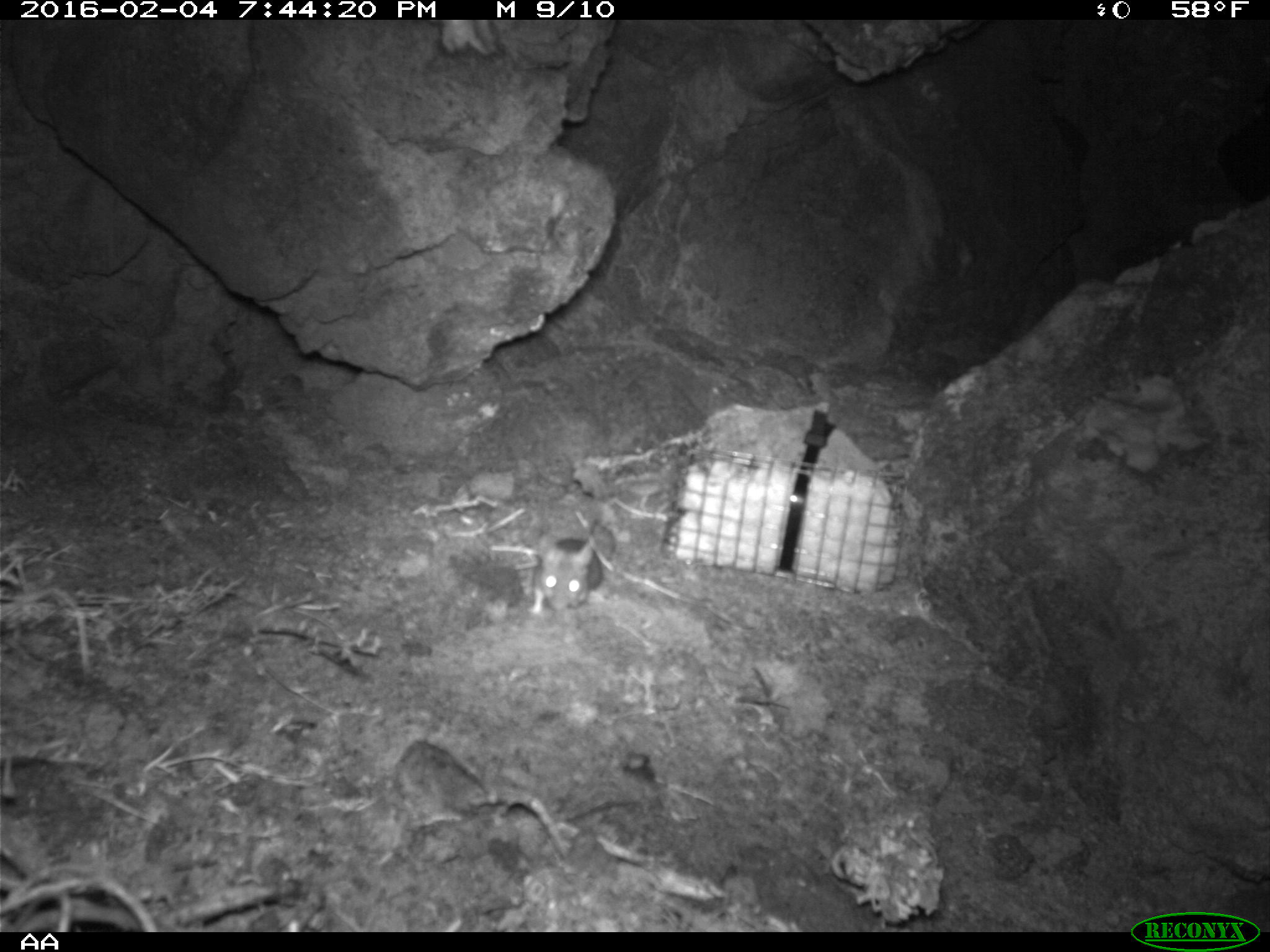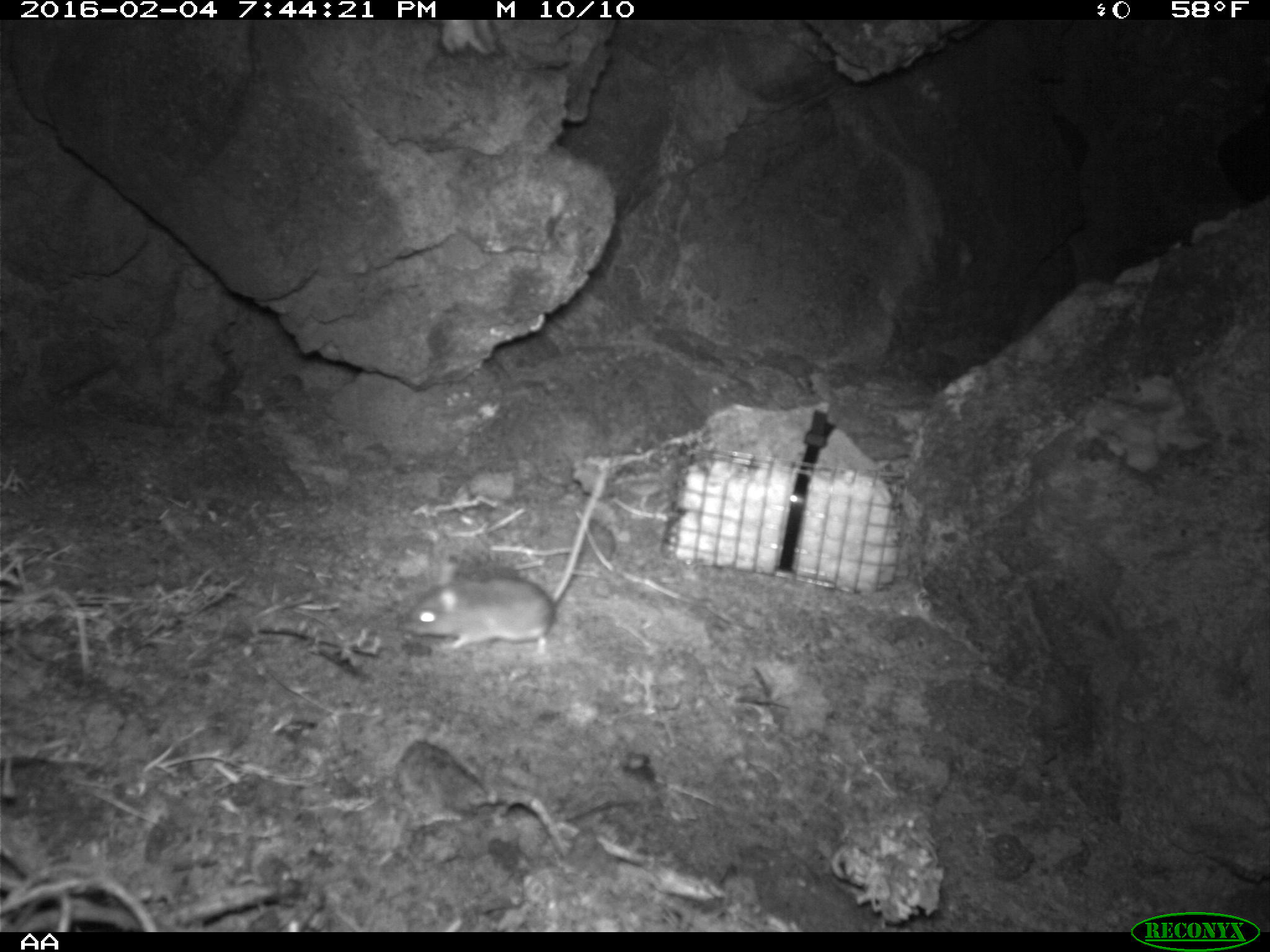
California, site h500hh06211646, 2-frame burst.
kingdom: Animalia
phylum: Chordata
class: Mammalia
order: Rodentia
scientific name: Rodentia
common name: rodent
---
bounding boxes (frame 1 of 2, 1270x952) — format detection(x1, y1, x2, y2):
rodent: detection(527, 536, 602, 617)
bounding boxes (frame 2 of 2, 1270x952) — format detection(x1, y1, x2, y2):
rodent: detection(401, 464, 609, 650)